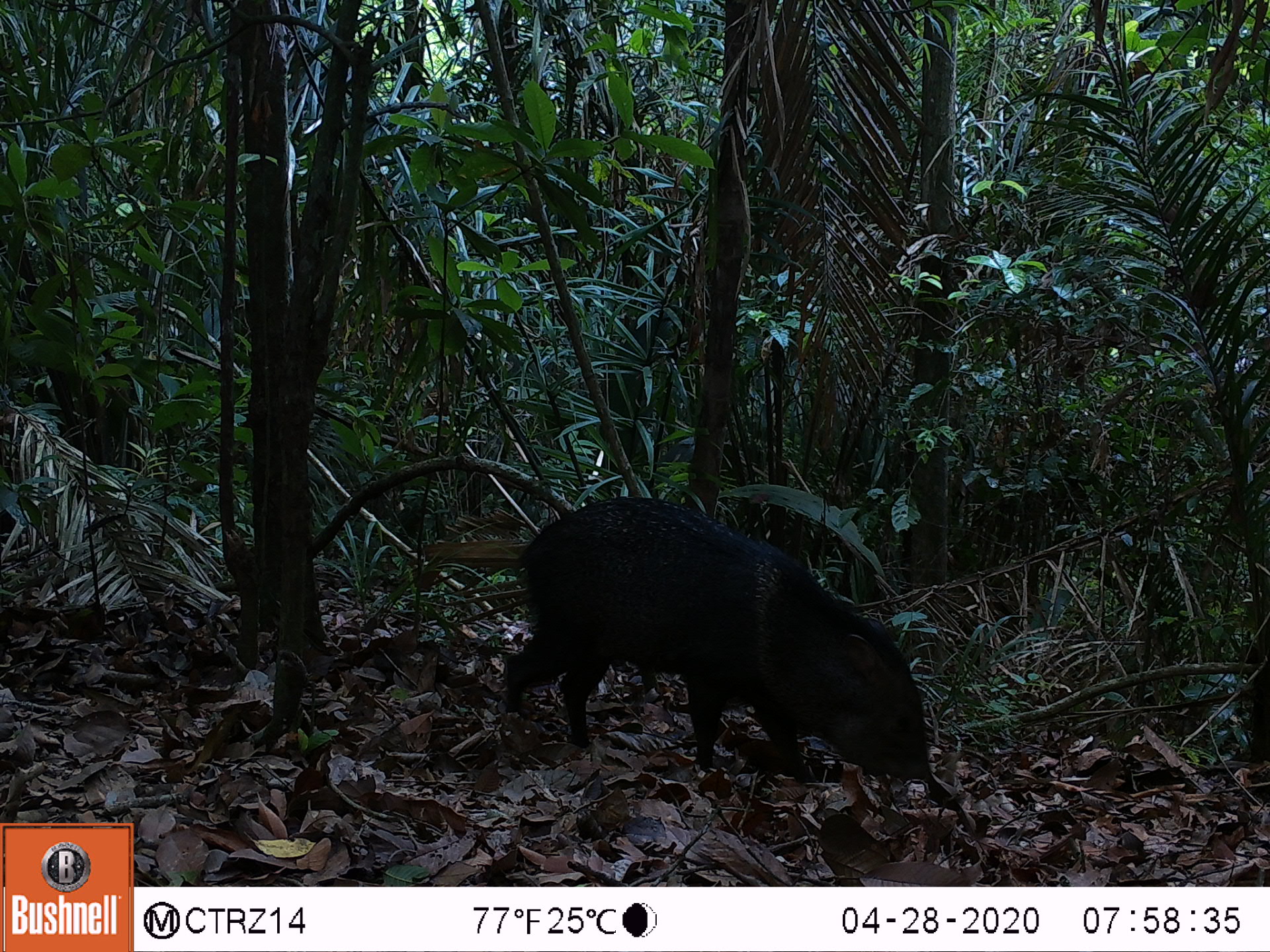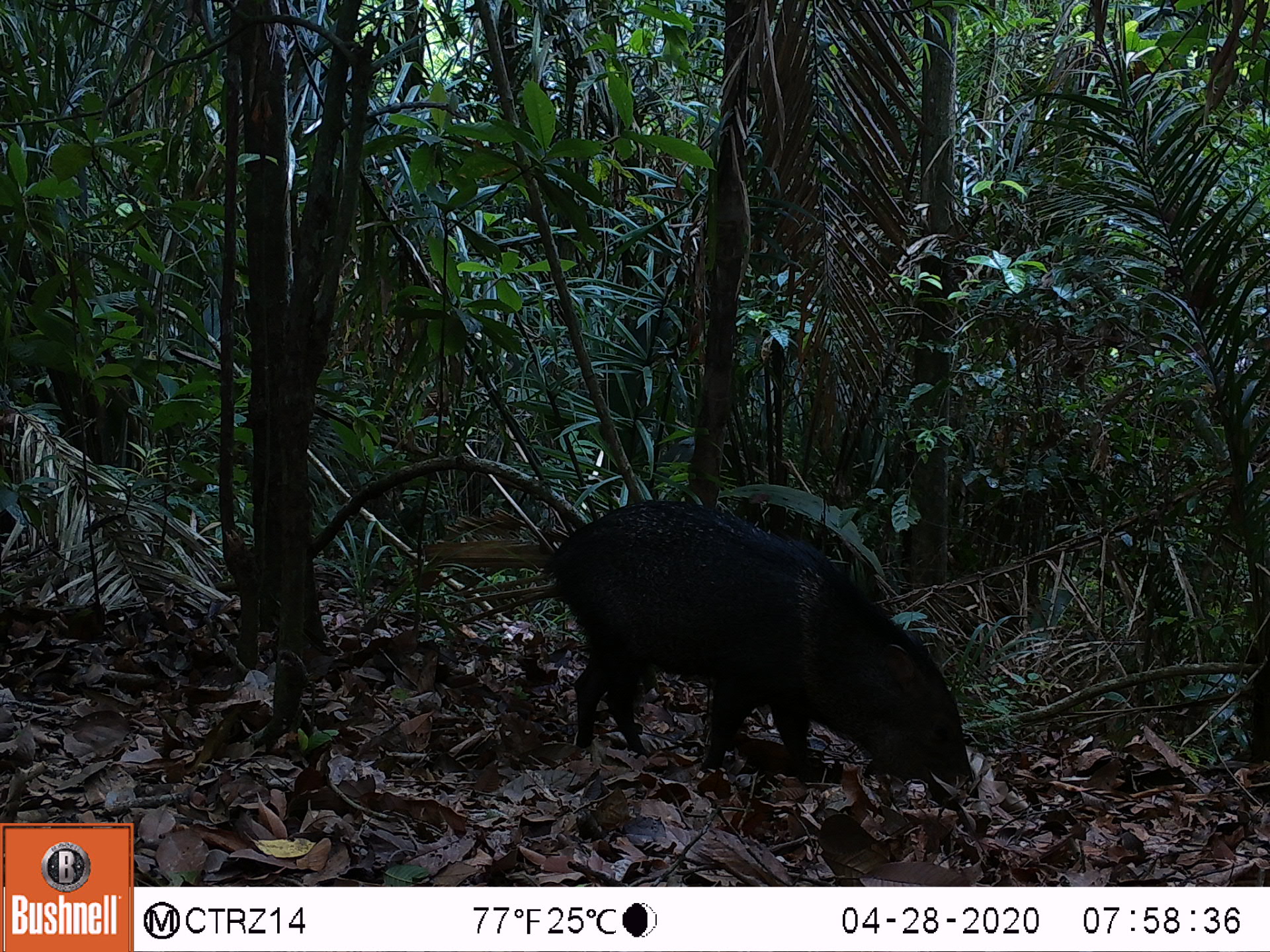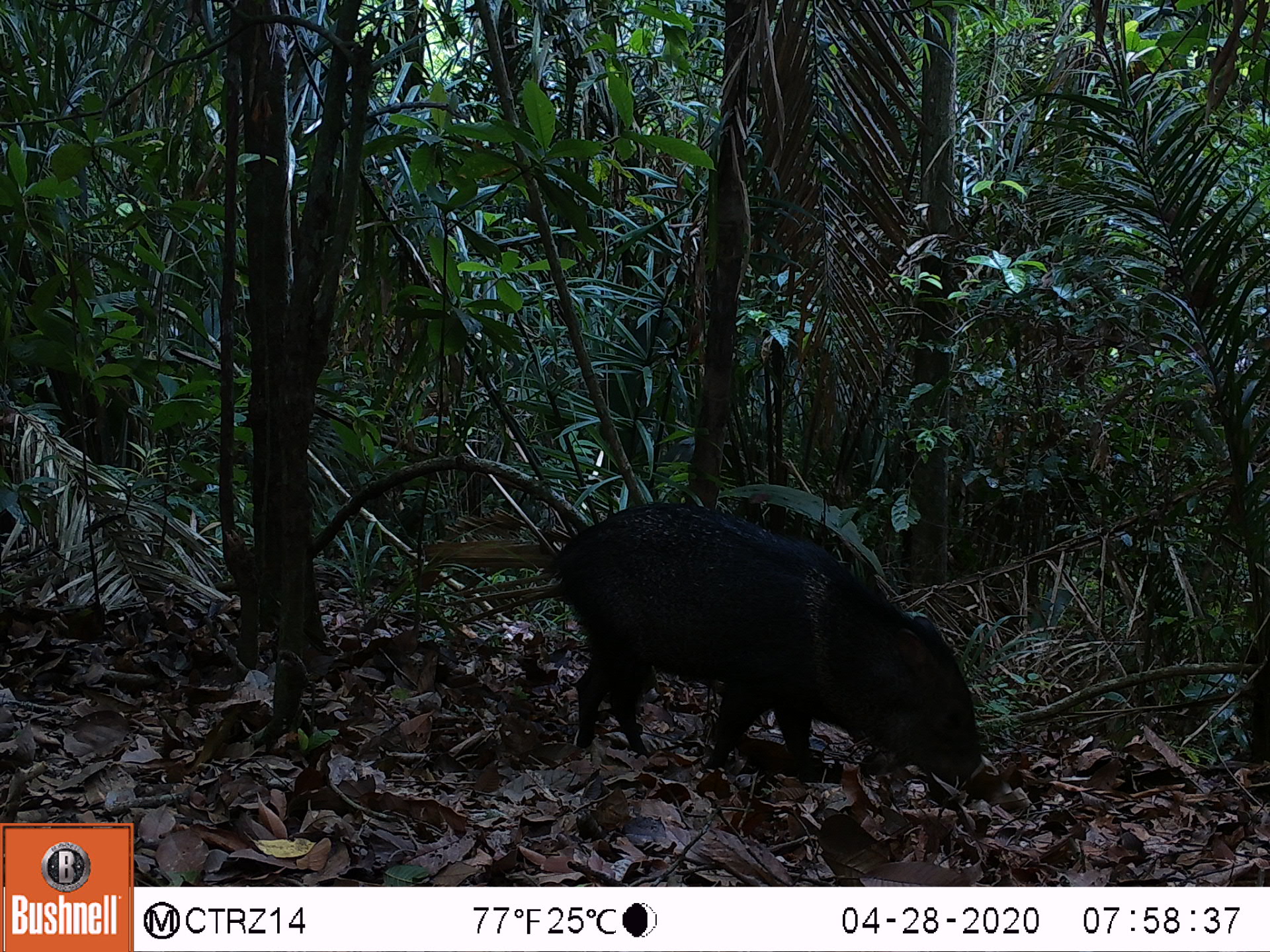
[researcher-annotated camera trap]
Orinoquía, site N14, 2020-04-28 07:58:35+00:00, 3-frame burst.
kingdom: Animalia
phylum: Chordata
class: Mammalia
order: Artiodactyla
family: Tayassuidae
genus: Pecari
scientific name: Pecari tajacu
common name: collared peccary